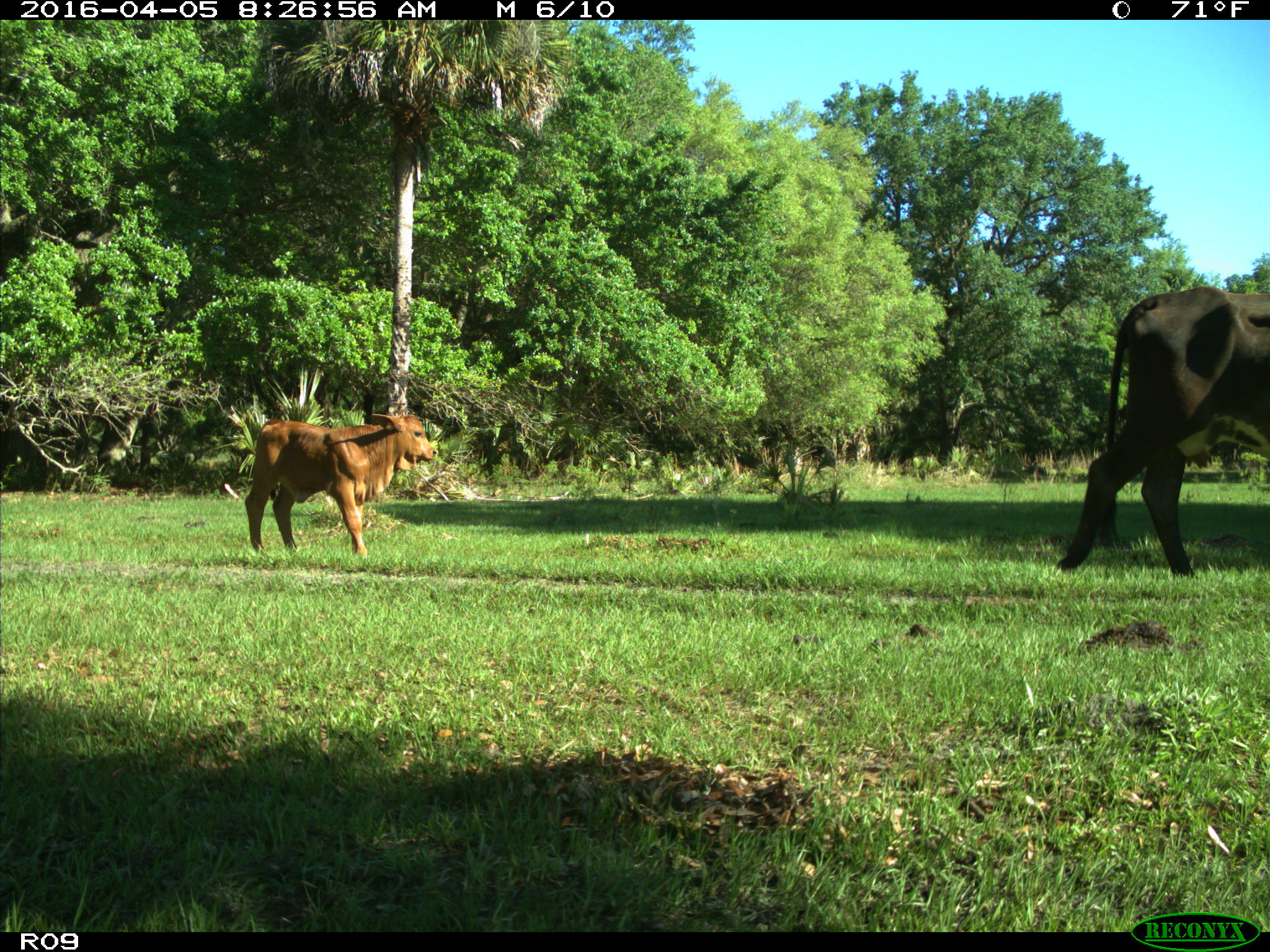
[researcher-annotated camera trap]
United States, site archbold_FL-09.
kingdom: Animalia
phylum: Chordata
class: Mammalia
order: Artiodactyla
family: Bovidae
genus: Bos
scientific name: Bos taurus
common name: domestic cow